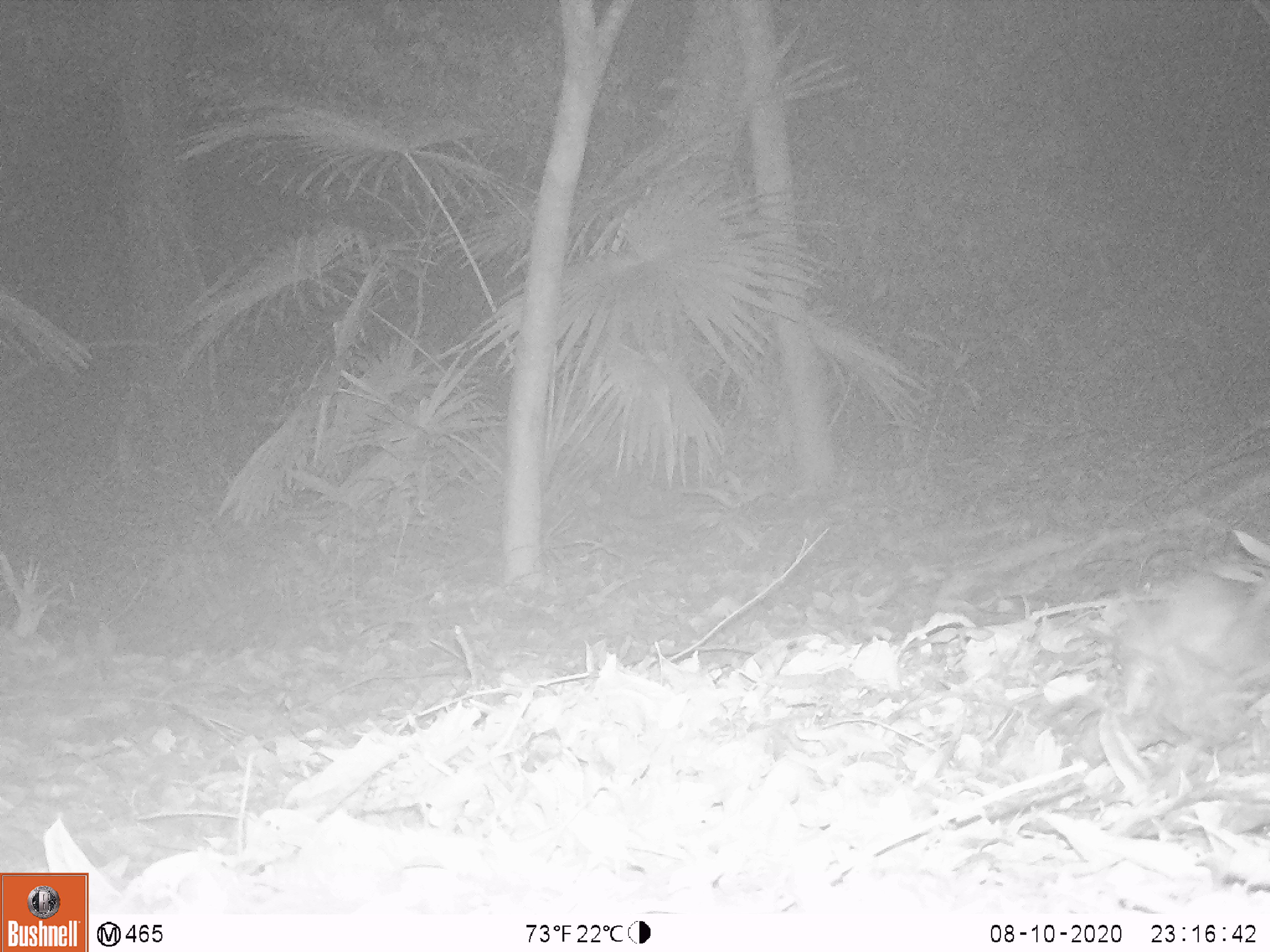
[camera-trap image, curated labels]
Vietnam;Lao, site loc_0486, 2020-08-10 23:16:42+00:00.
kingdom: Animalia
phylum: Chordata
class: Mammalia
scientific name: Mammalia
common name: mammal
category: unidentified small mammal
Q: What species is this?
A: Unidentified small mammal (mammal) (Mammalia).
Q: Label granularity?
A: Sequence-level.